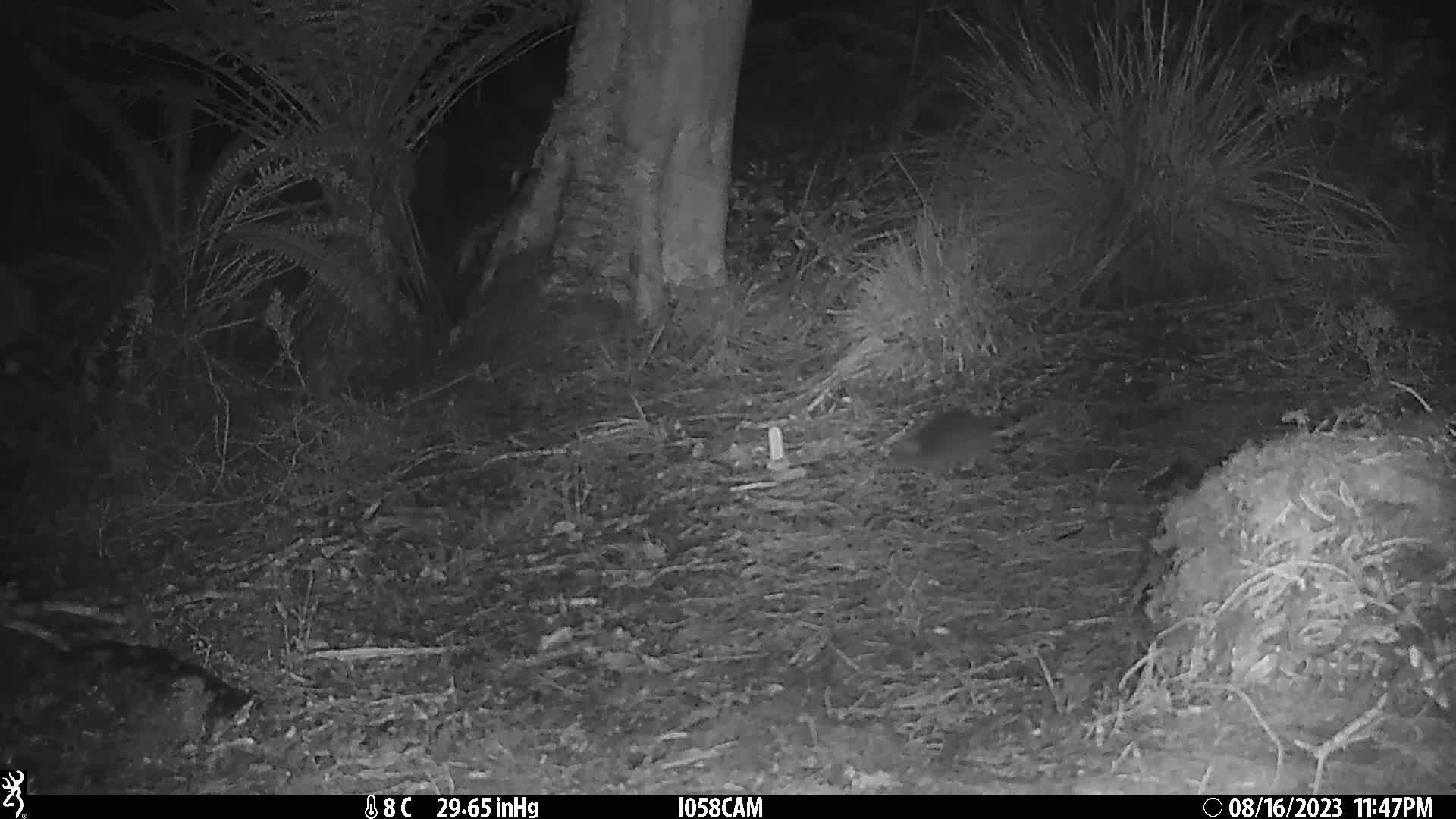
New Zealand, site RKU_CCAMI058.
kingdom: Animalia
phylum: Chordata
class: Mammalia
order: Rodentia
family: Muridae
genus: Rattus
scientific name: Rattus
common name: rat